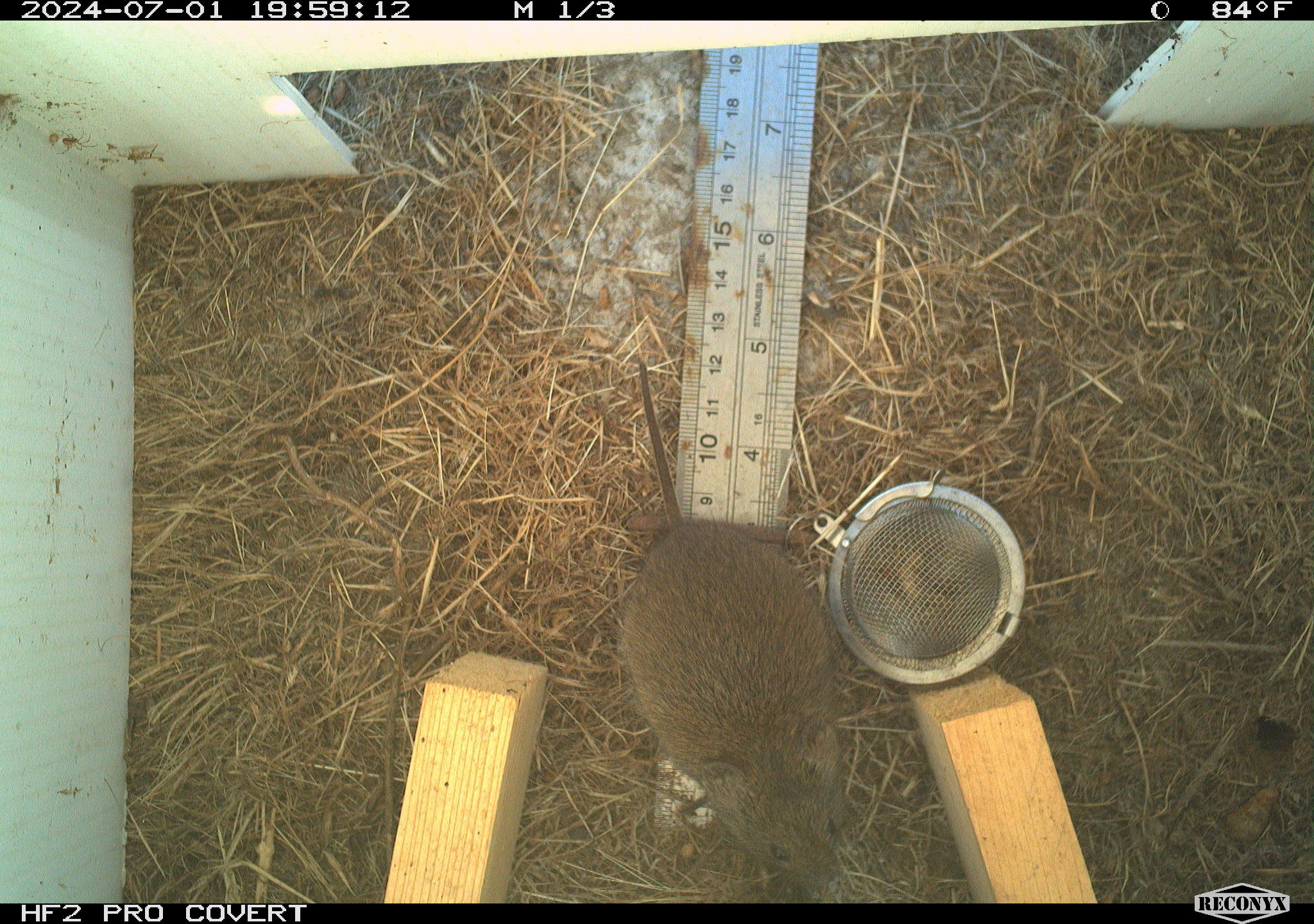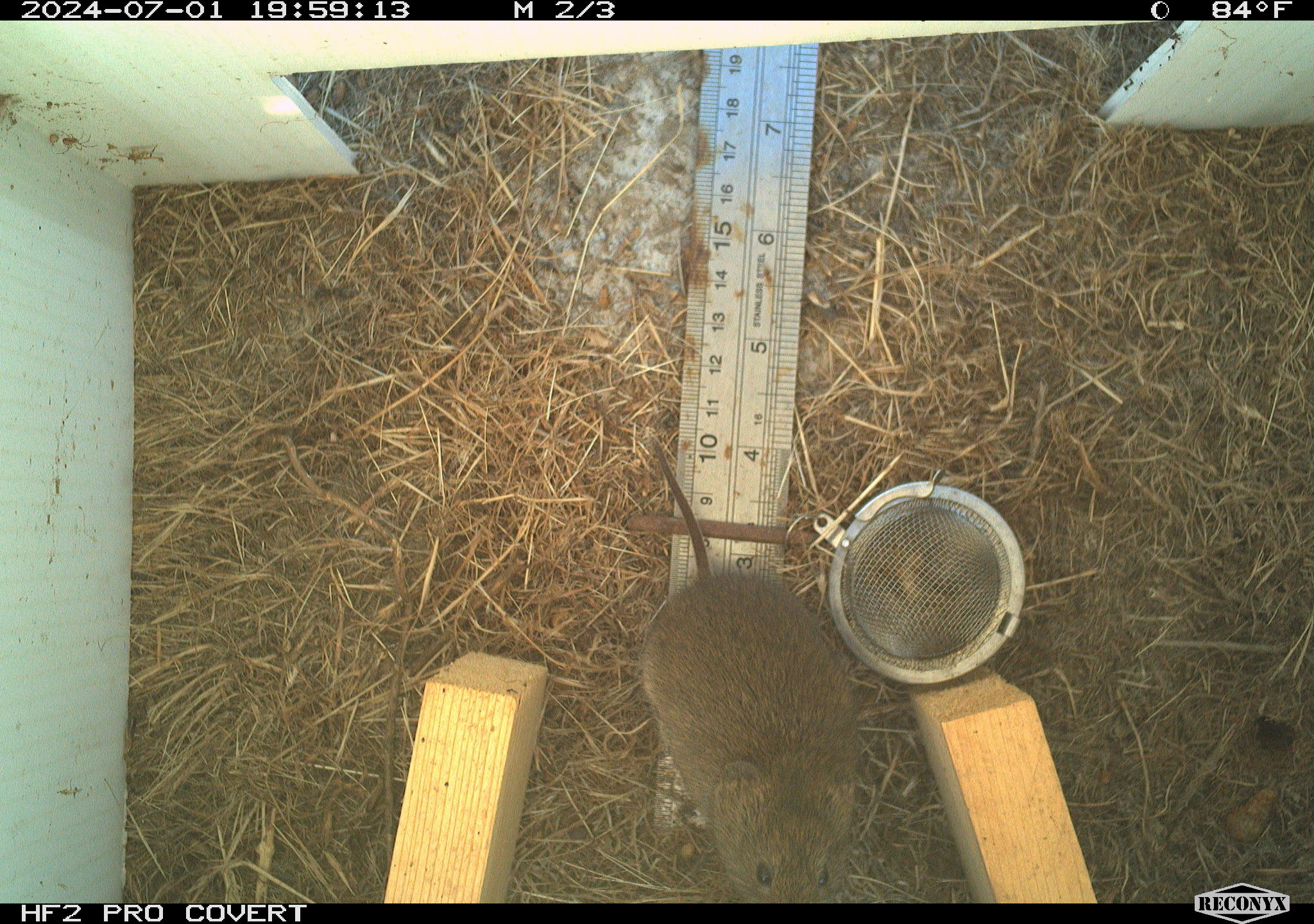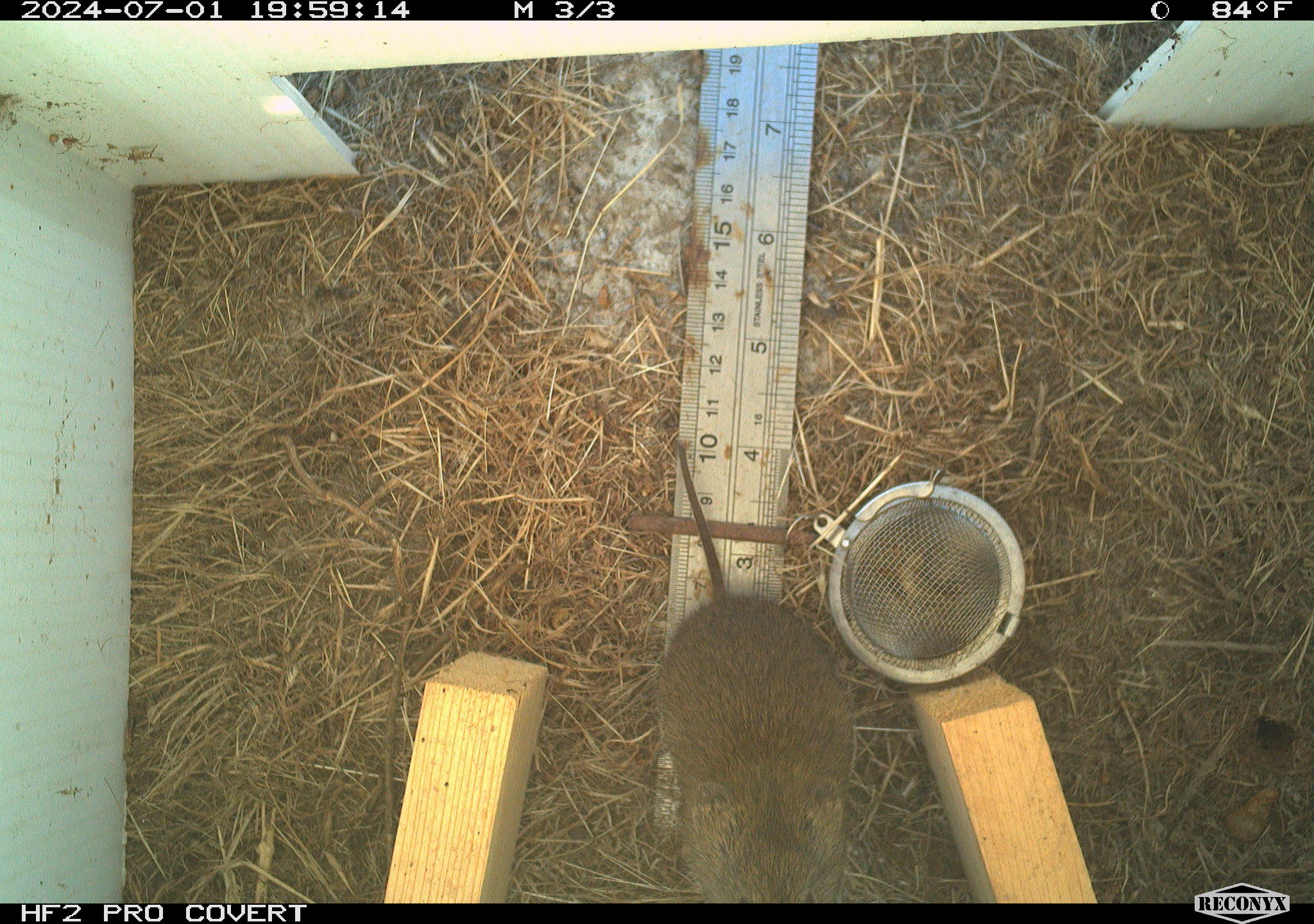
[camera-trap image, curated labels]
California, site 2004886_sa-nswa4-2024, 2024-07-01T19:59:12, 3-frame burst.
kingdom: Animalia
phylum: Chordata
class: Mammalia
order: Rodentia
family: Cricetidae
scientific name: Arvicolinae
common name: voles, lemmings, and muskrats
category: arvicolinae subfamily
Arvicolinae subfamily (voles, lemmings, and muskrats) (Arvicolinae).